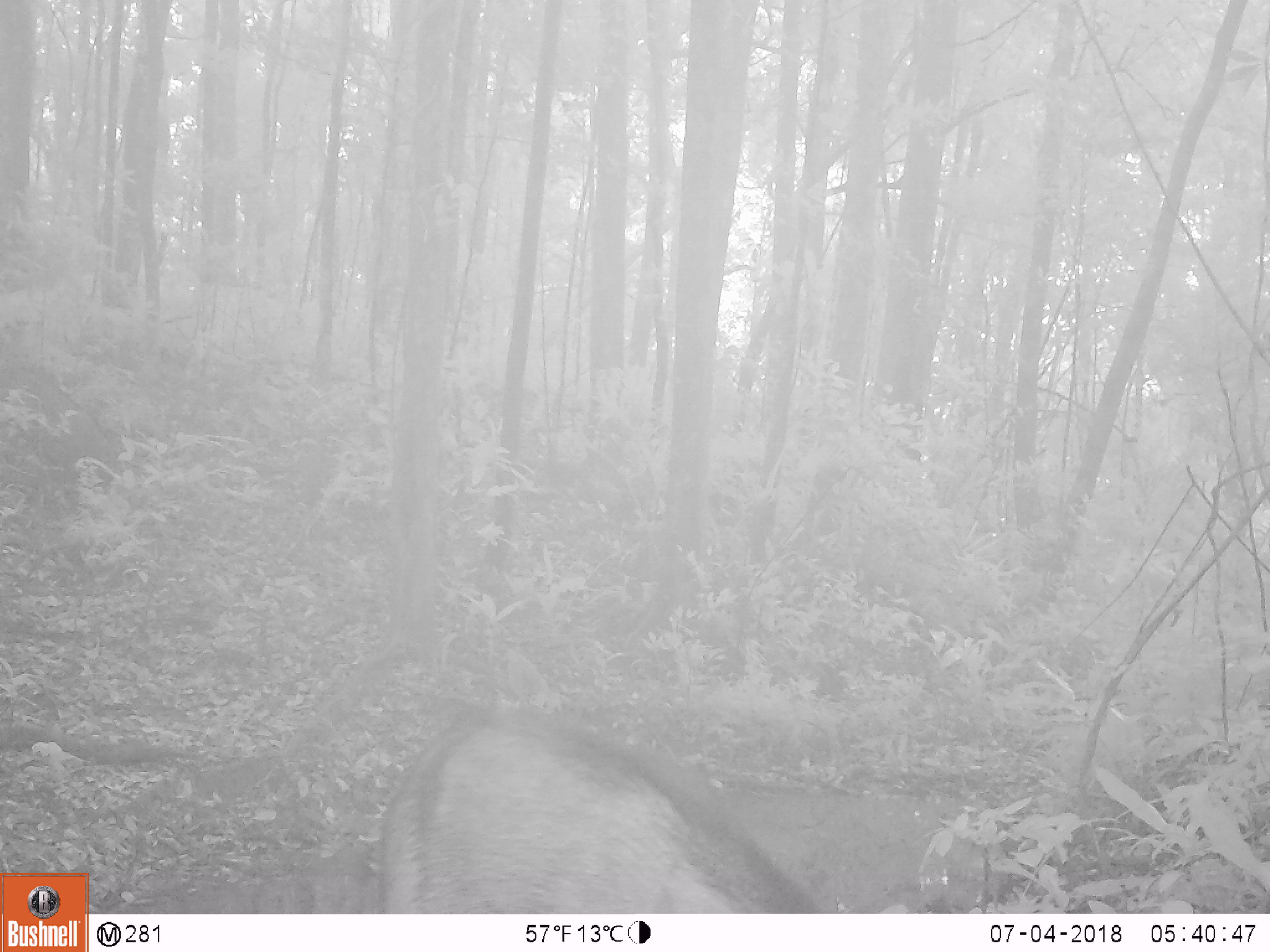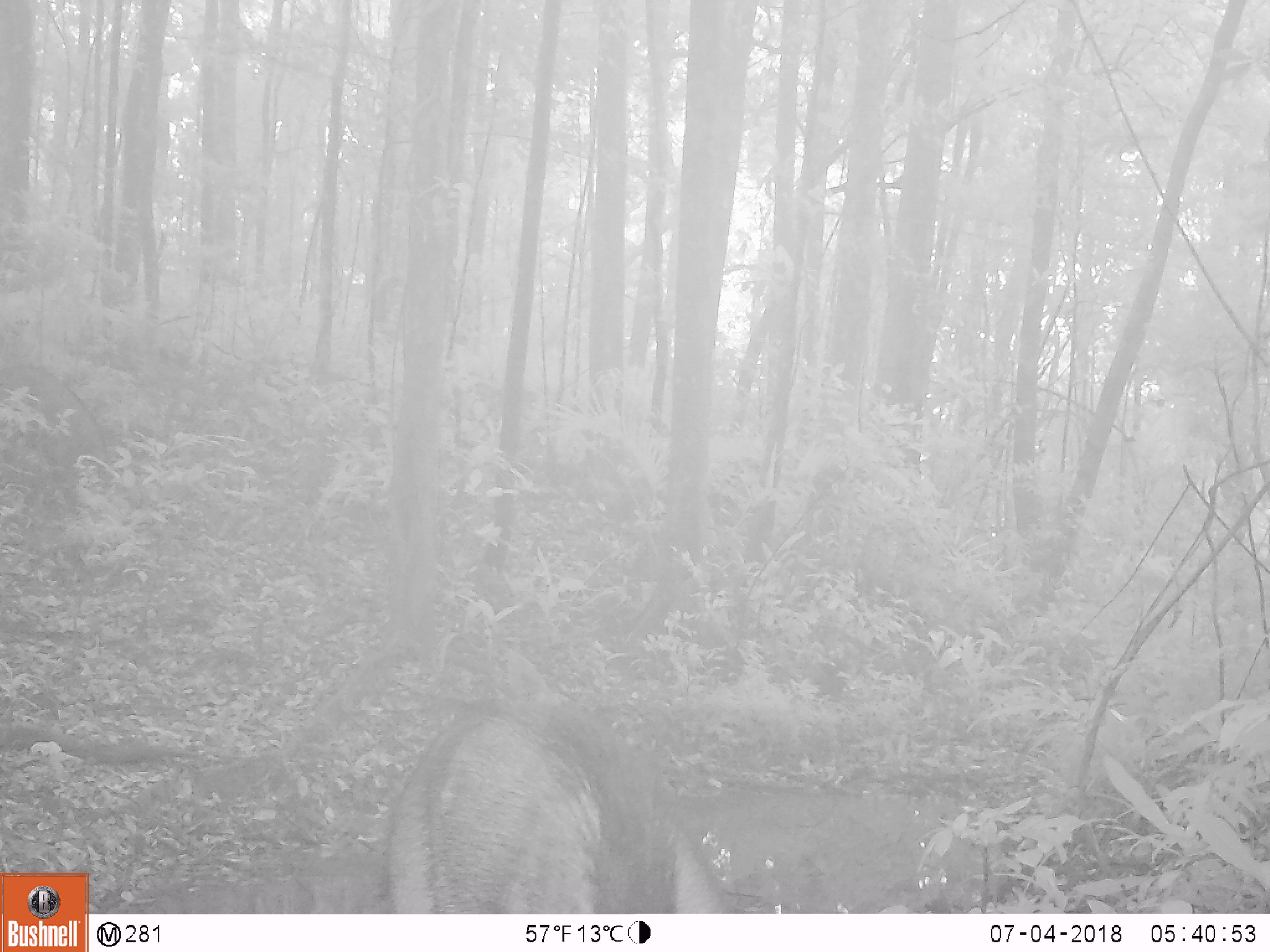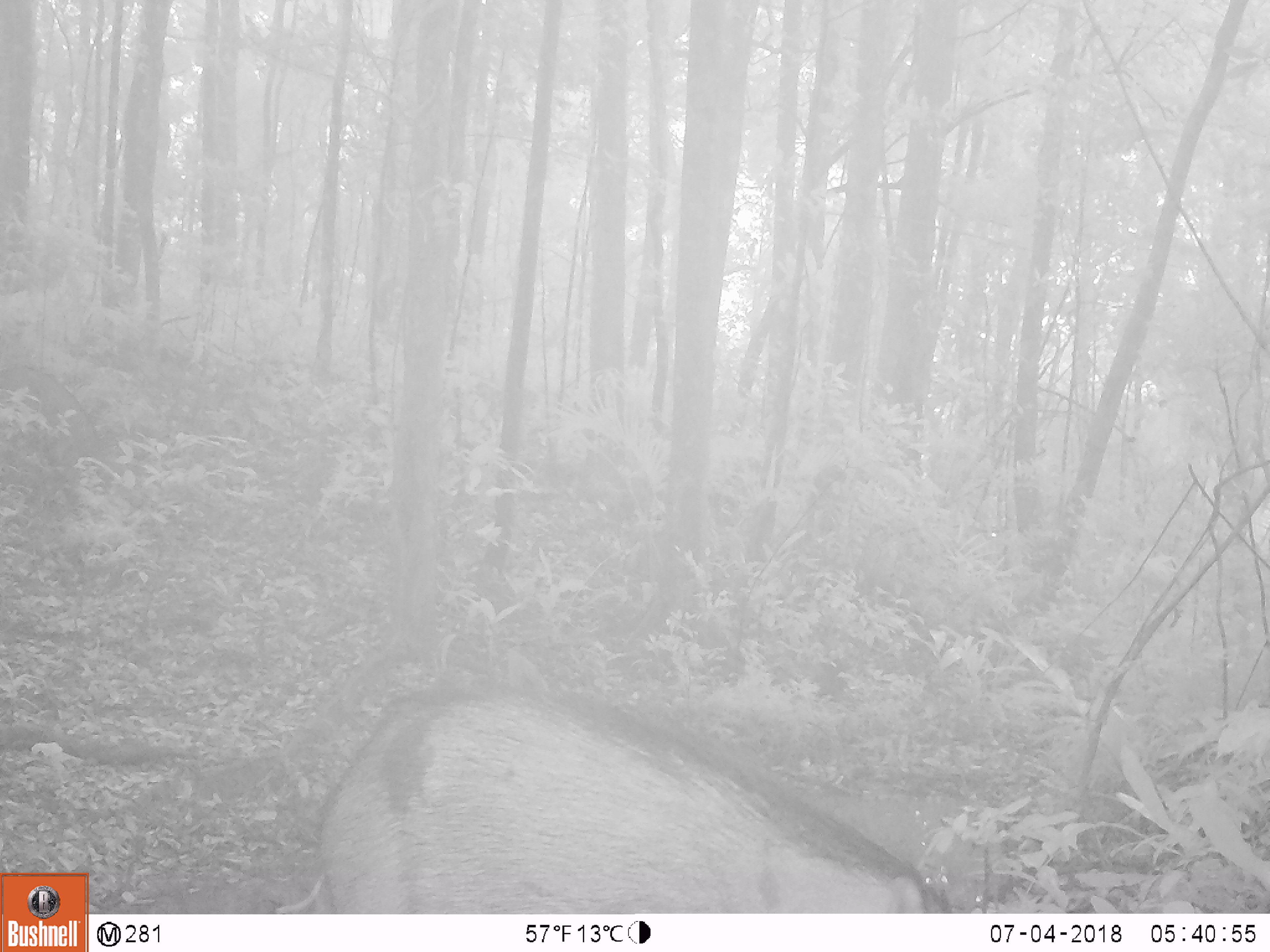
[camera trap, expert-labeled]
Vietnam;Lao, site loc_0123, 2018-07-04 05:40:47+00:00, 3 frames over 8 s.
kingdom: Animalia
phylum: Chordata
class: Mammalia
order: Artiodactyla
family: Suidae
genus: Sus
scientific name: Sus scrofa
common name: eurasian wild pig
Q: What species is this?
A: Eurasian wild pig (Sus scrofa).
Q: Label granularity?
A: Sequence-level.